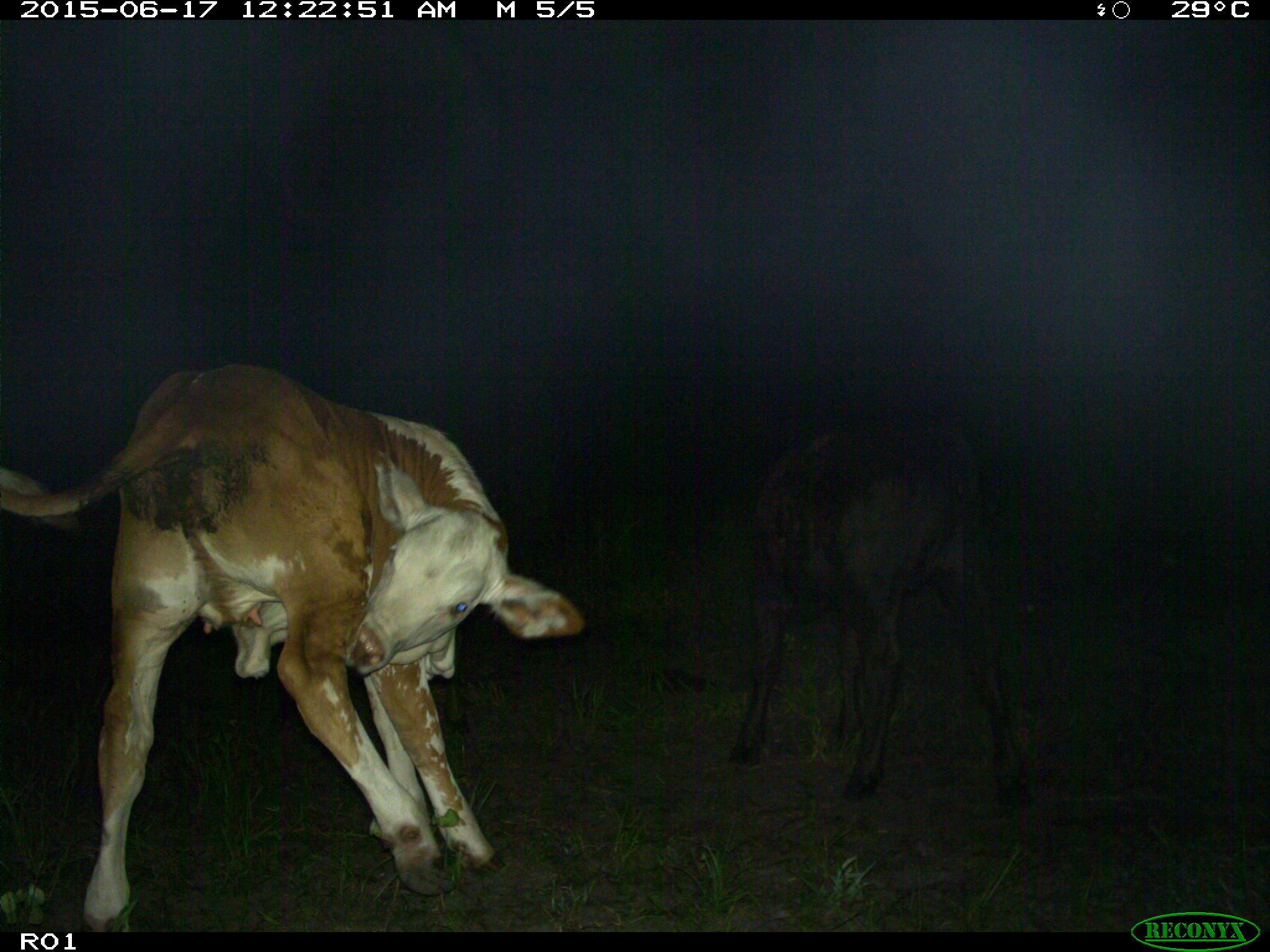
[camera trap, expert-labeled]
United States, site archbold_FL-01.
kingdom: Animalia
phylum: Chordata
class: Mammalia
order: Artiodactyla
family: Bovidae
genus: Bos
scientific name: Bos taurus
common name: domestic cow